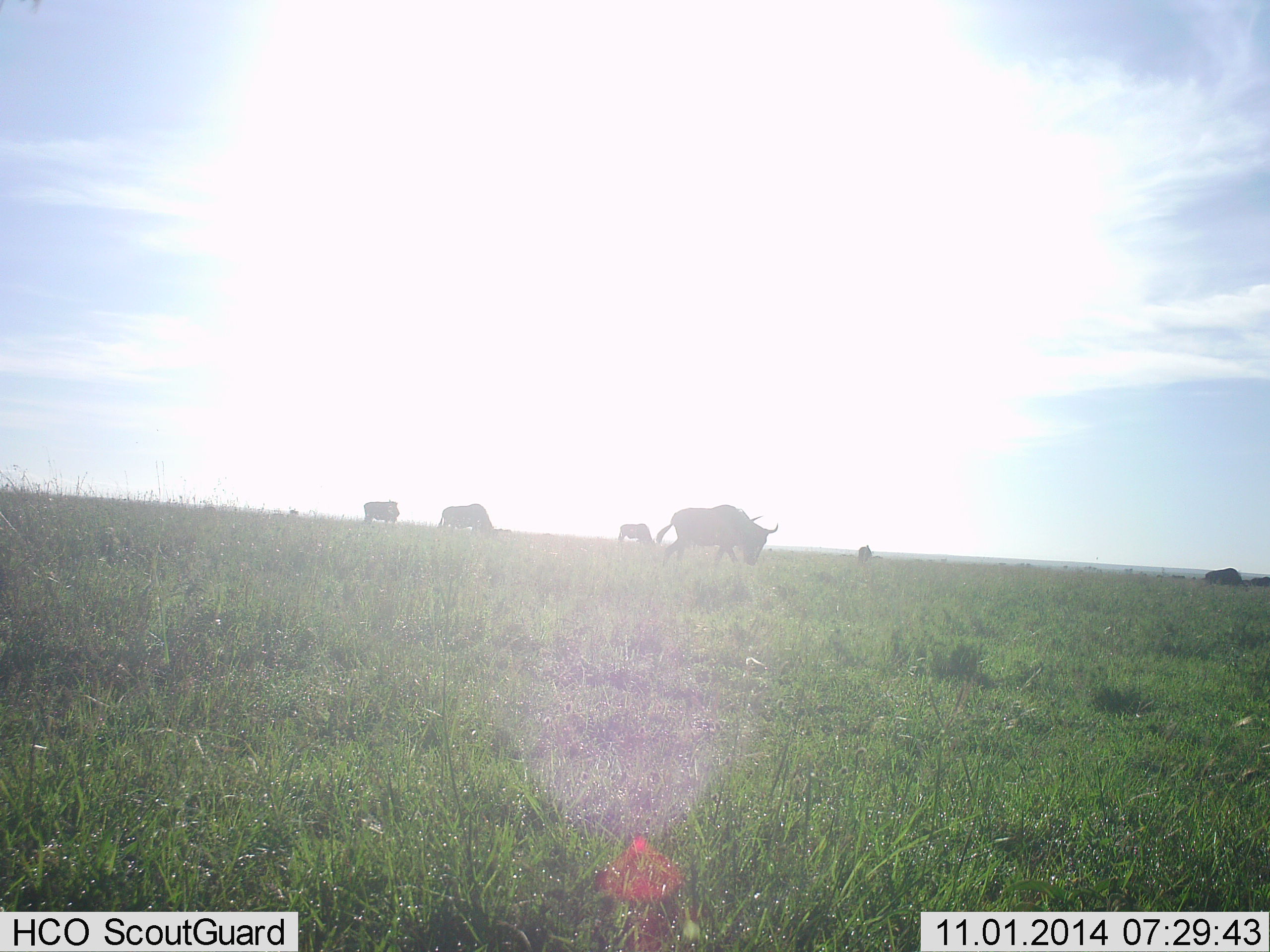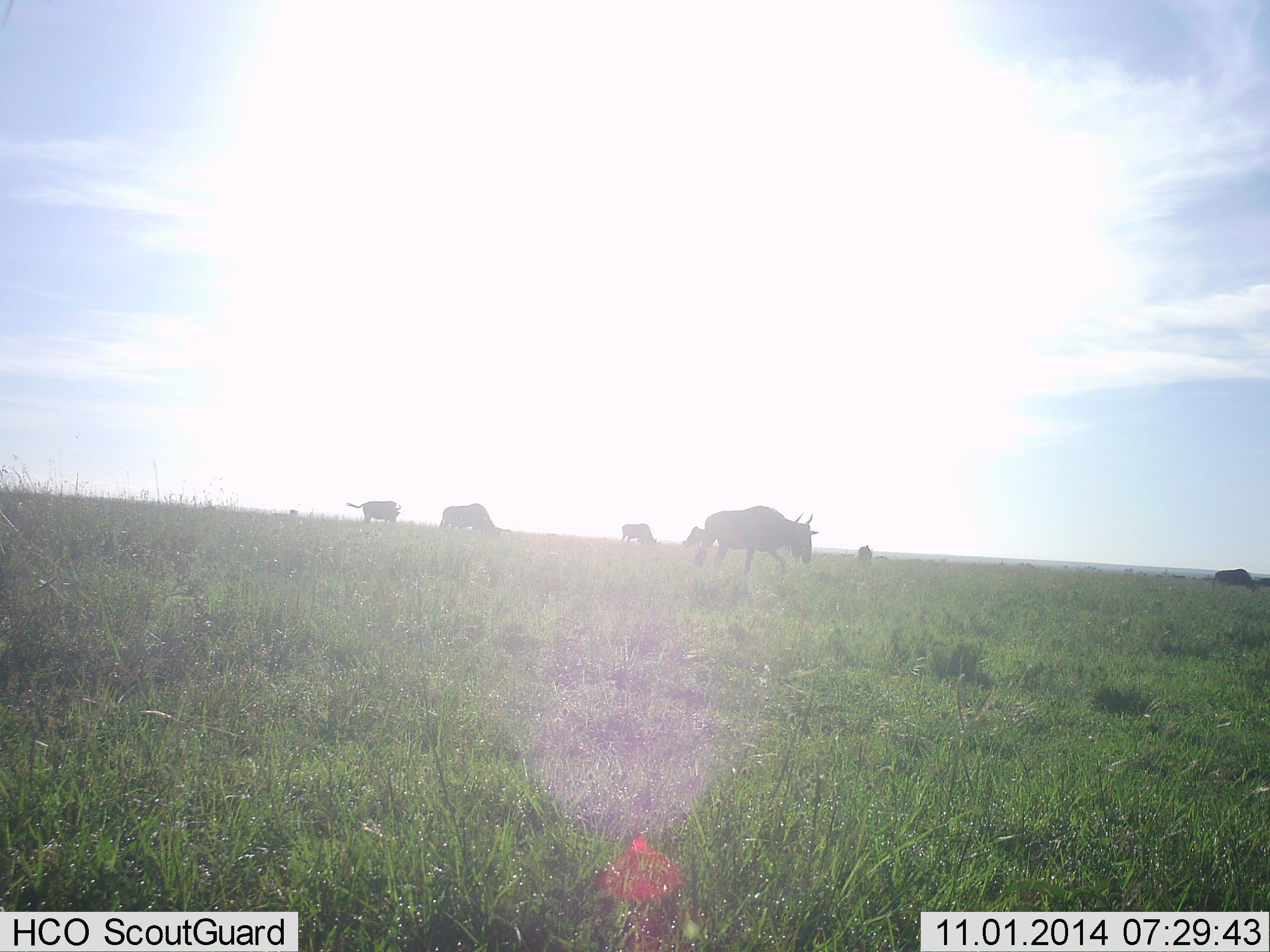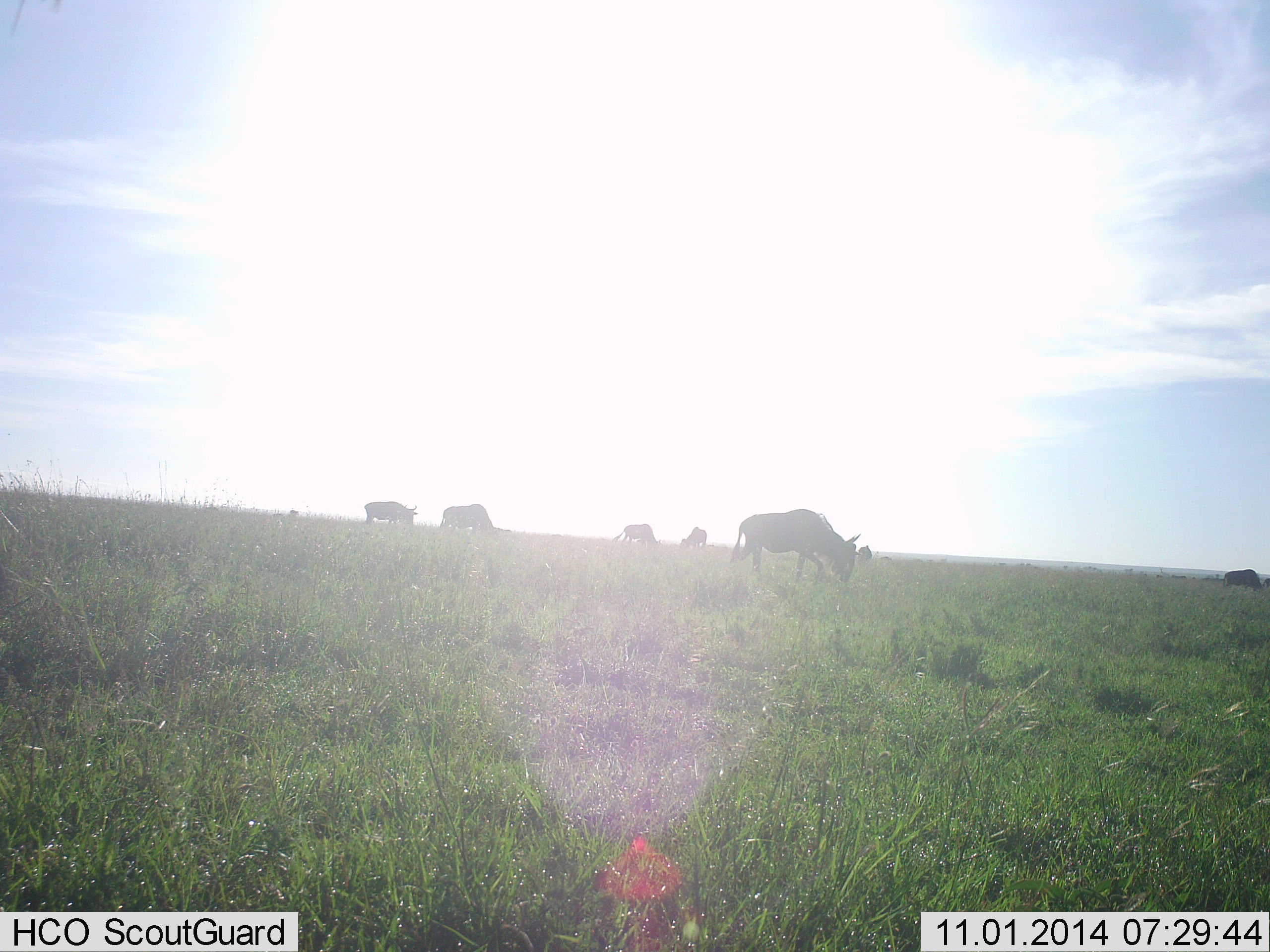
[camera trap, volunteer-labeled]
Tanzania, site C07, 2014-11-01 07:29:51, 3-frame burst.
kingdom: Animalia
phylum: Chordata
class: Mammalia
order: Artiodactyla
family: Bovidae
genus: Connochaetes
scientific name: Connochaetes taurinus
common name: blue wildebeest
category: wildebeest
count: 7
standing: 40%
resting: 0%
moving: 80%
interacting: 0%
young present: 0%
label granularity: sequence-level